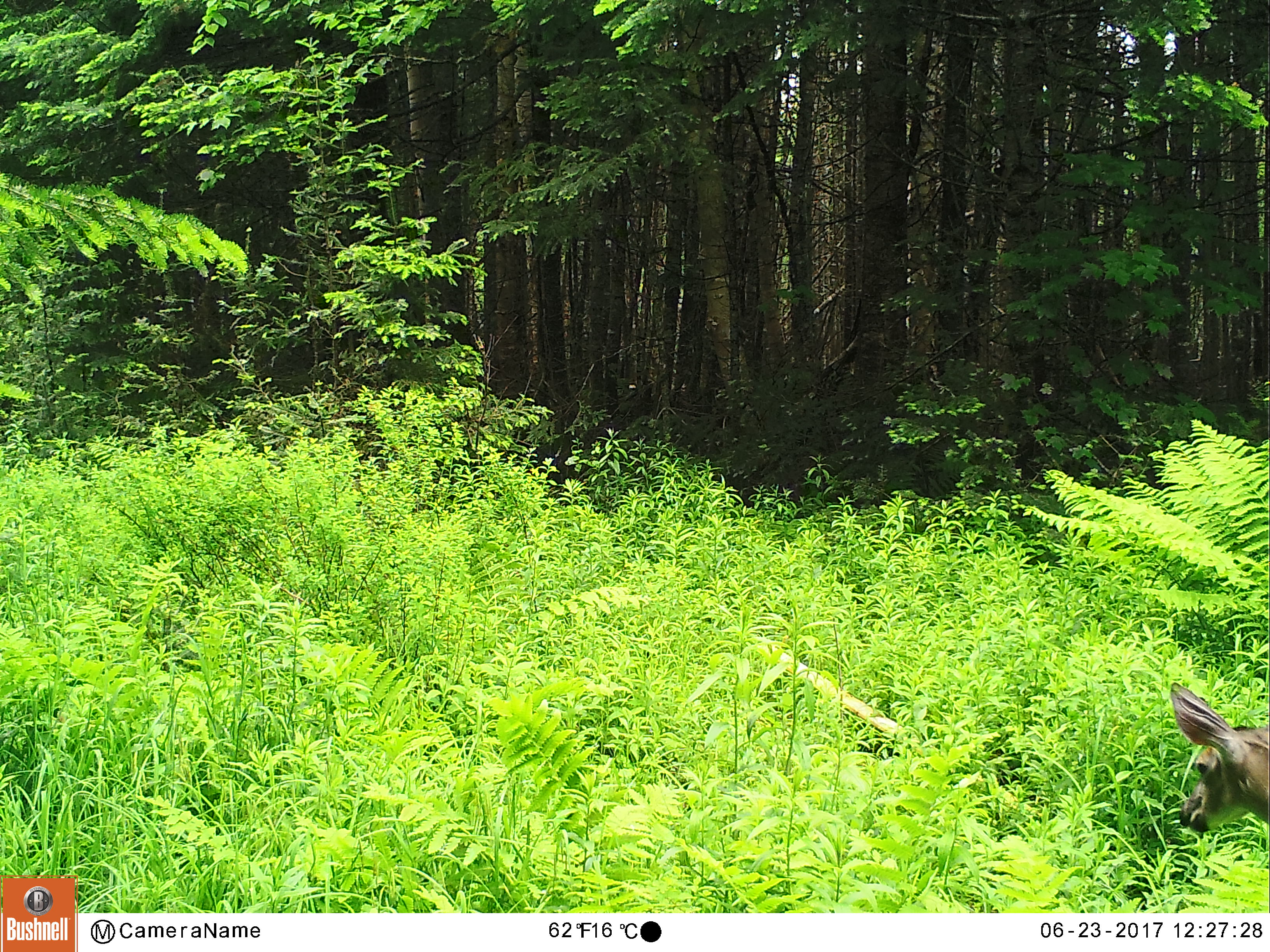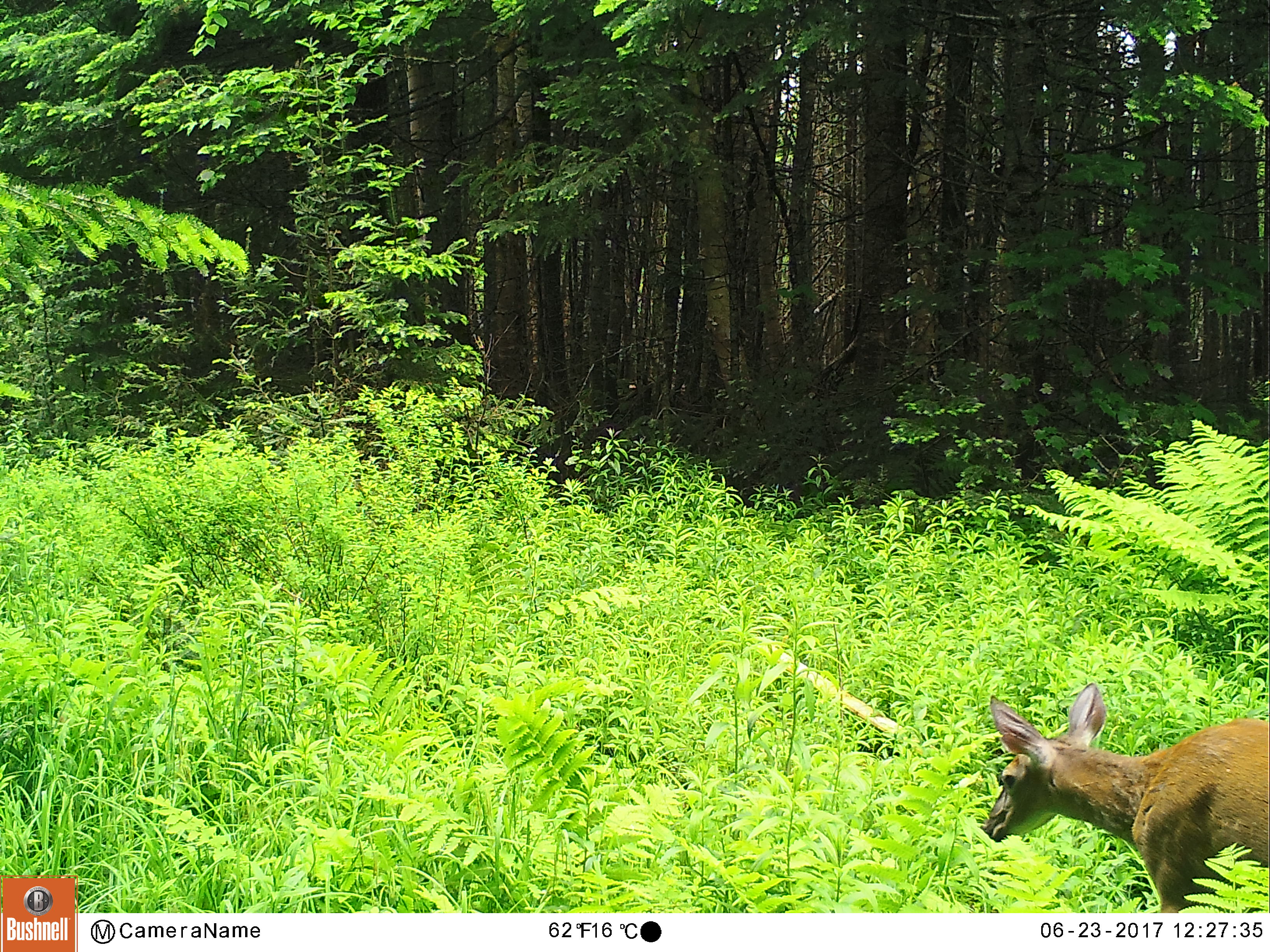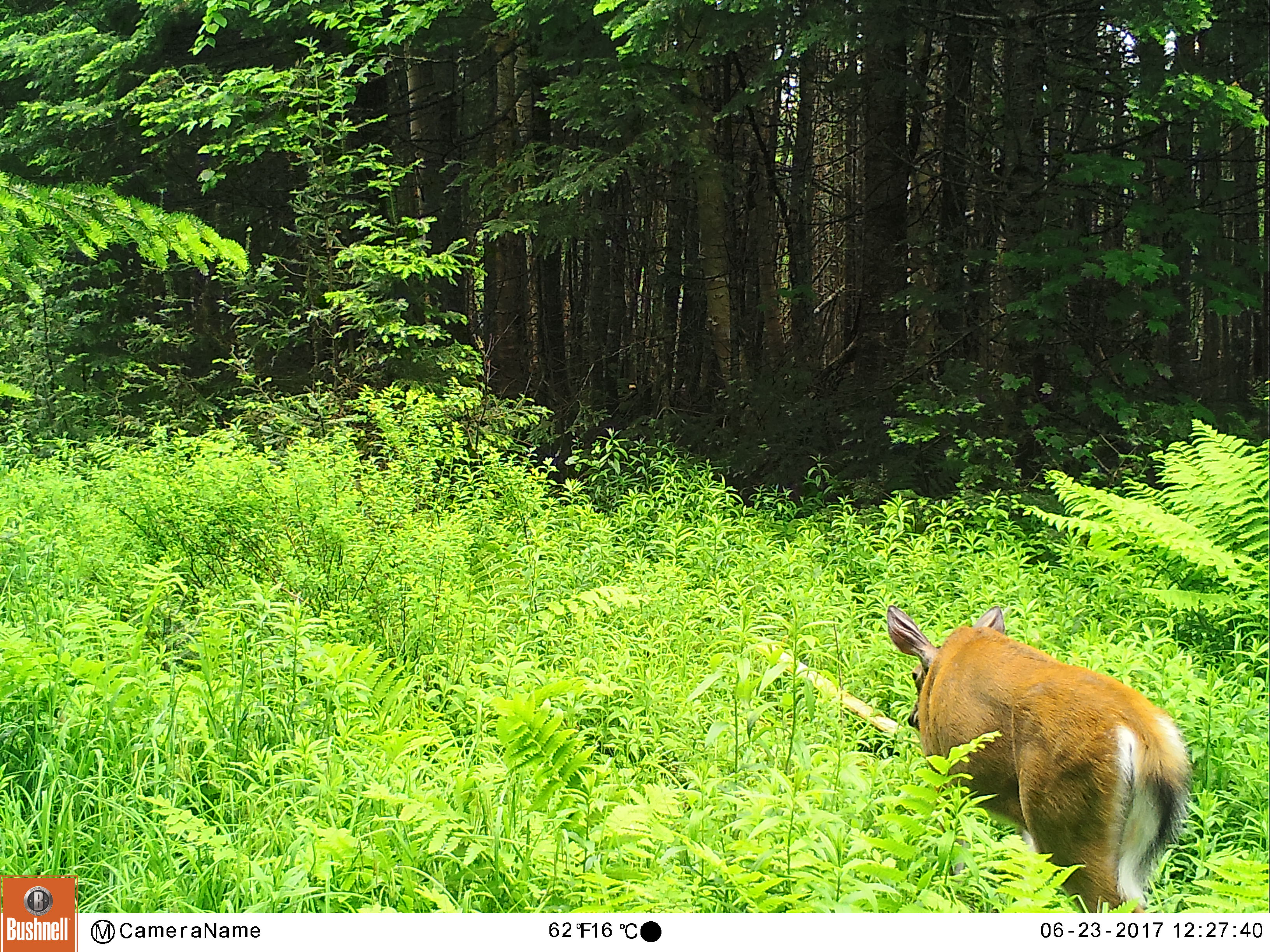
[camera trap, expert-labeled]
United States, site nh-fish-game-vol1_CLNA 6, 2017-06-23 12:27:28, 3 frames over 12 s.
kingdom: Animalia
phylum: Chordata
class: Mammalia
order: Artiodactyla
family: Cervidae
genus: Odocoileus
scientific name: Odocoileus virginianus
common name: white-tailed deer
White-tailed deer (Odocoileus virginianus).